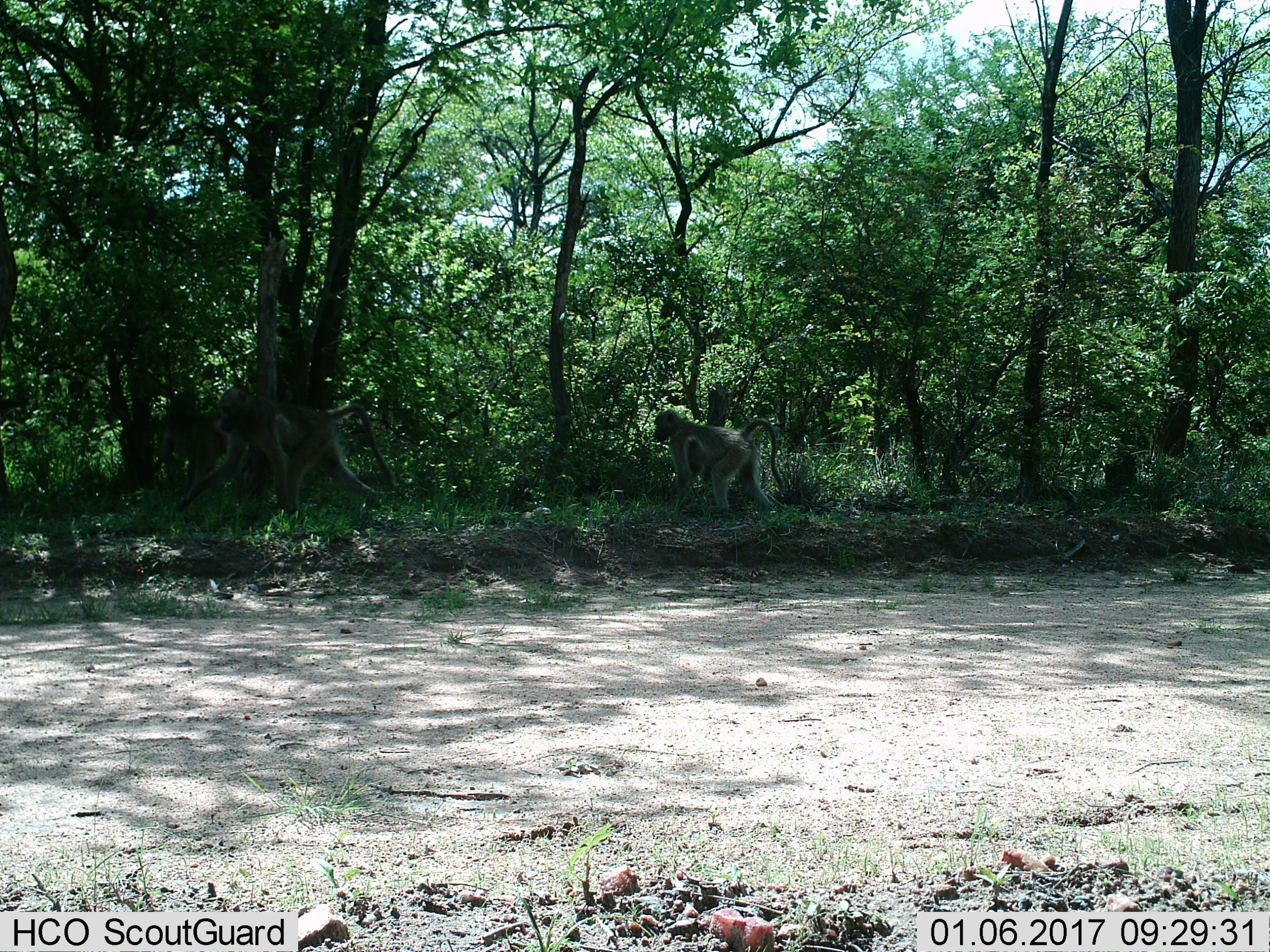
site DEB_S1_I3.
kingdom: Animalia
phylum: Chordata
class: Mammalia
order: Primates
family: Cercopithecidae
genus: Papio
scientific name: Papio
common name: baboon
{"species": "baboon (Papio)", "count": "2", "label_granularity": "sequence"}